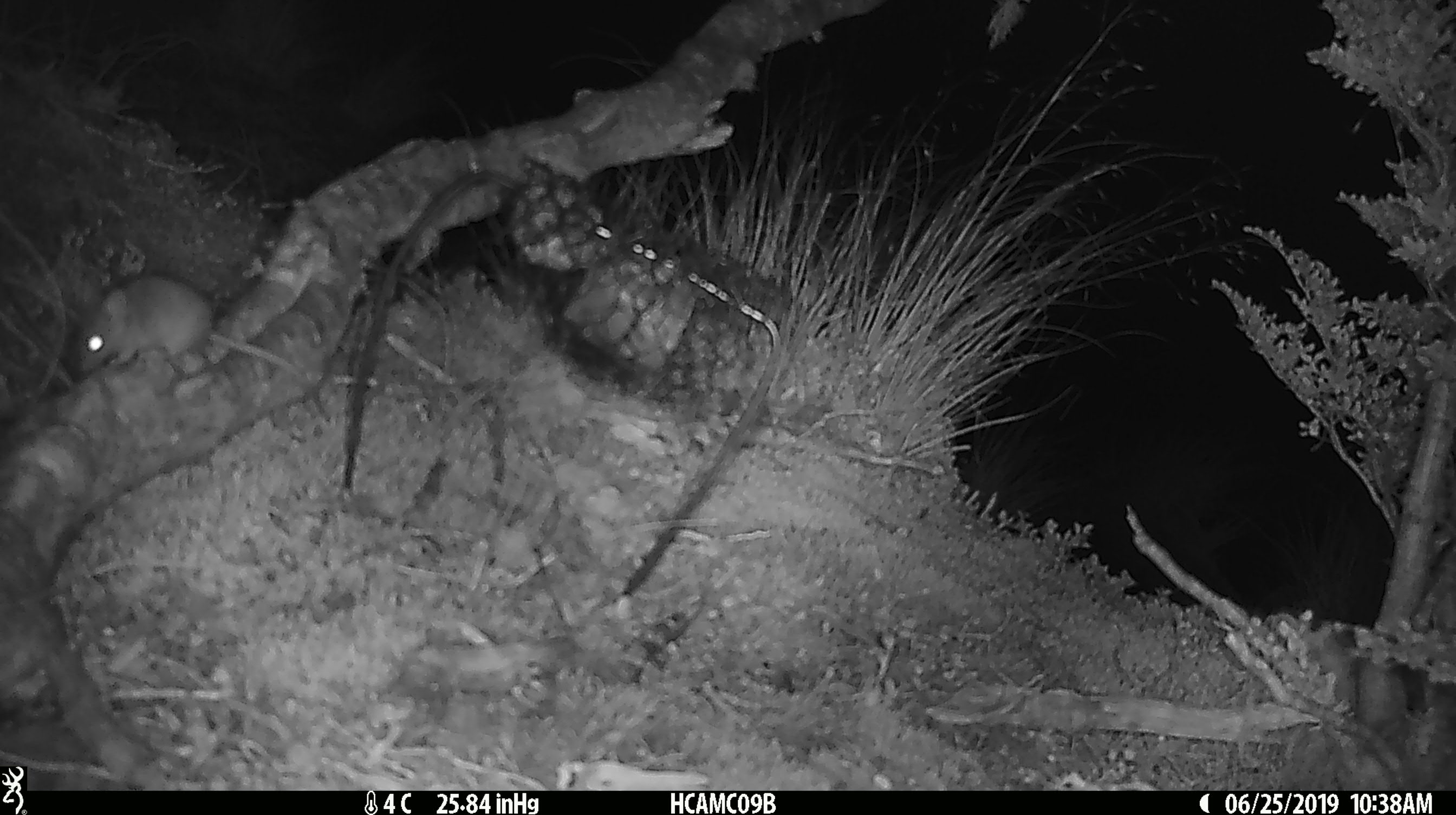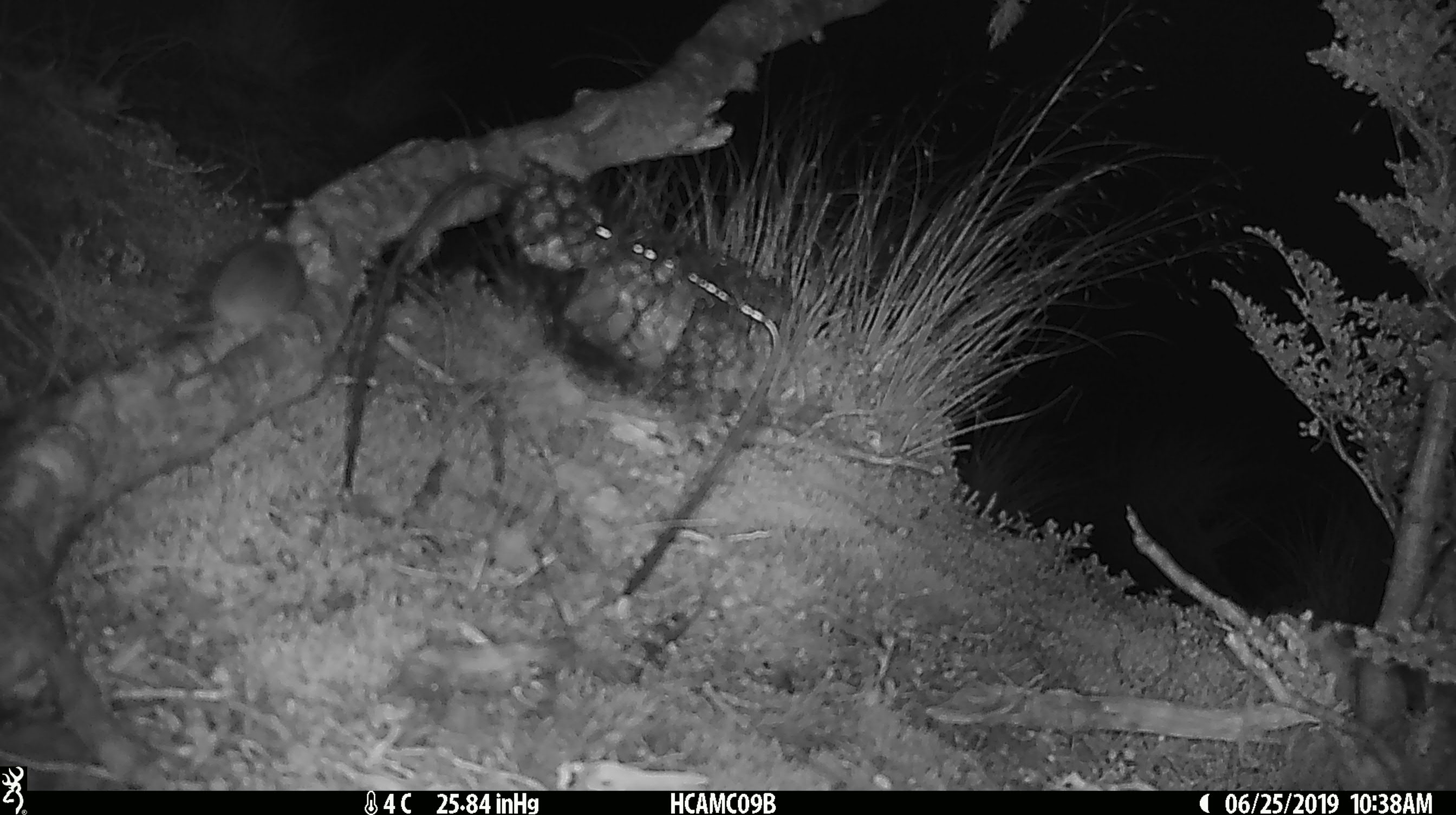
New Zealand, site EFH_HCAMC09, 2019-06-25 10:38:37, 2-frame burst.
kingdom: Animalia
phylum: Chordata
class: Mammalia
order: Rodentia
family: Muridae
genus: Mus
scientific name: Mus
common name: mouse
Mouse (Mus).